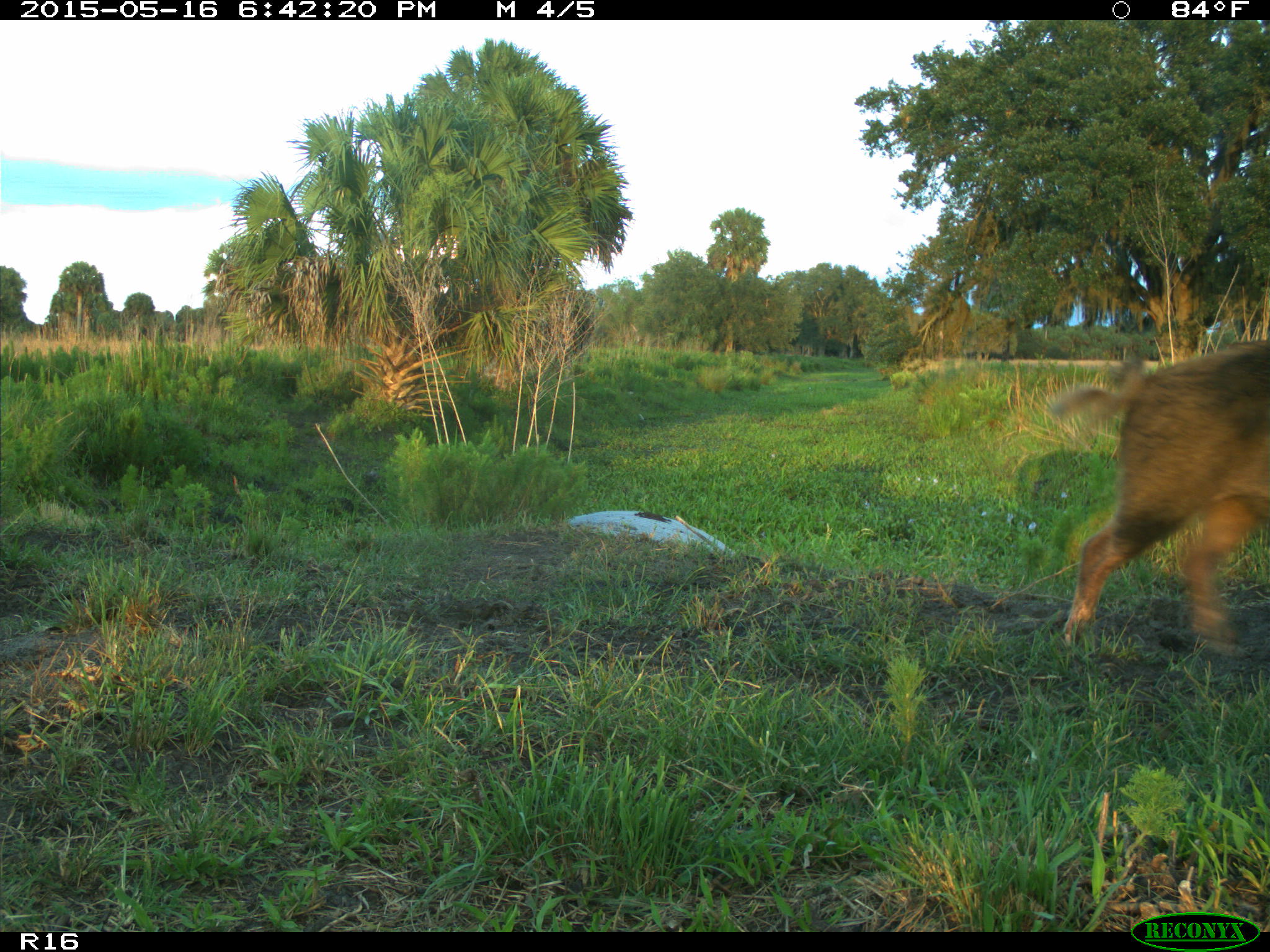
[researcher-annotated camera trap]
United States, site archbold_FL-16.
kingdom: Animalia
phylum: Chordata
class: Mammalia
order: Artiodactyla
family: Suidae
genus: Sus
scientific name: Sus scrofa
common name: wild boar